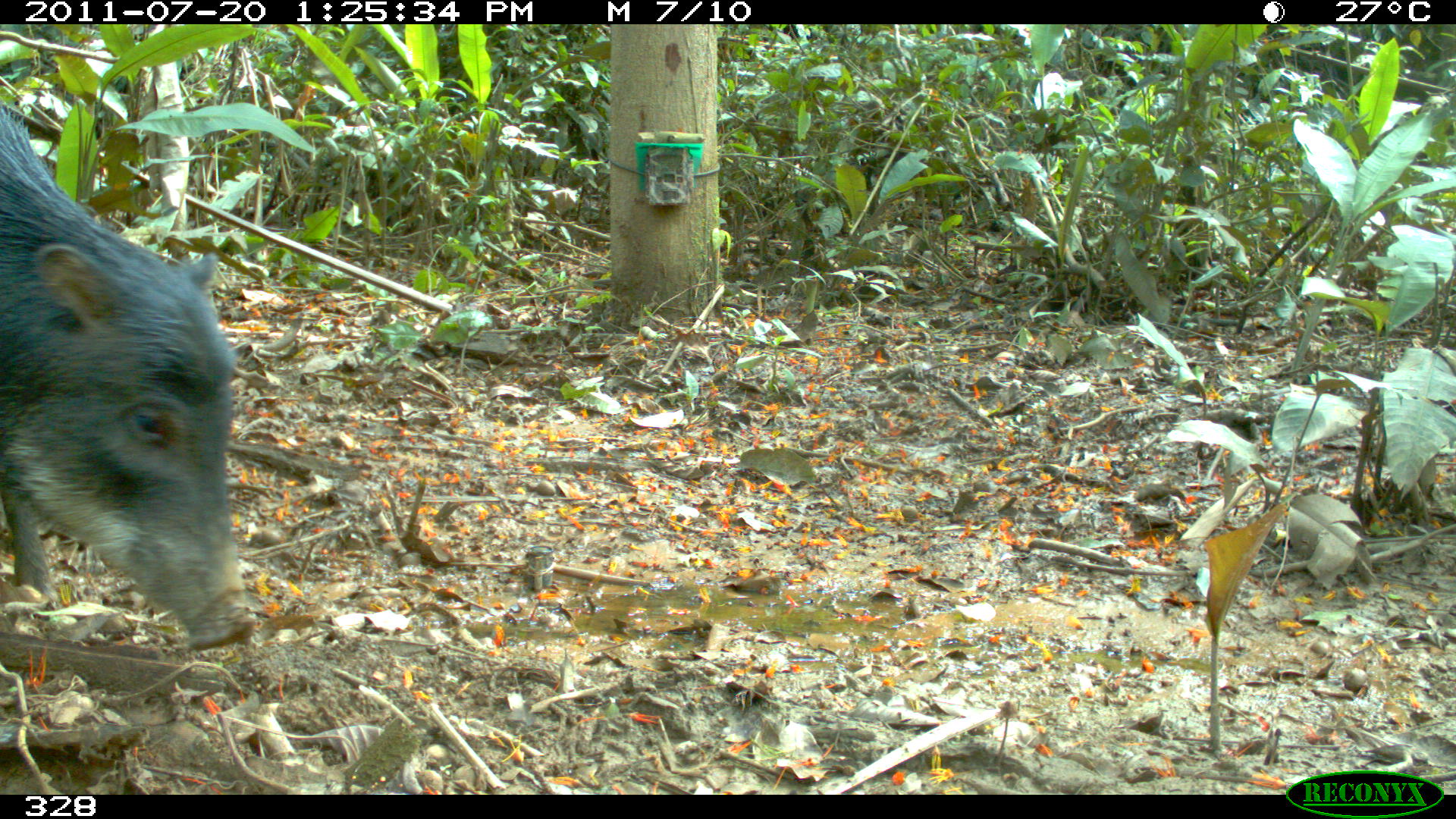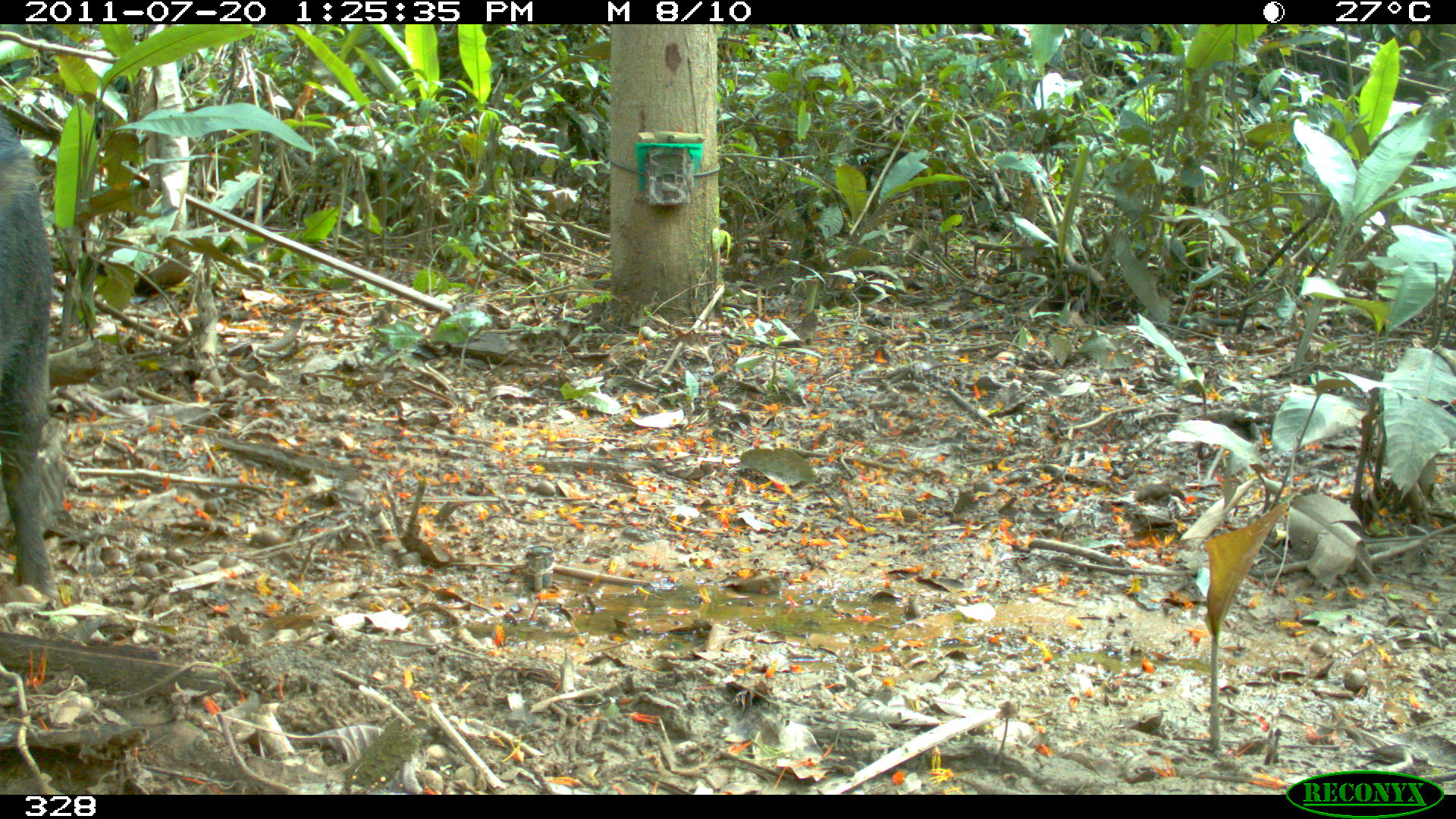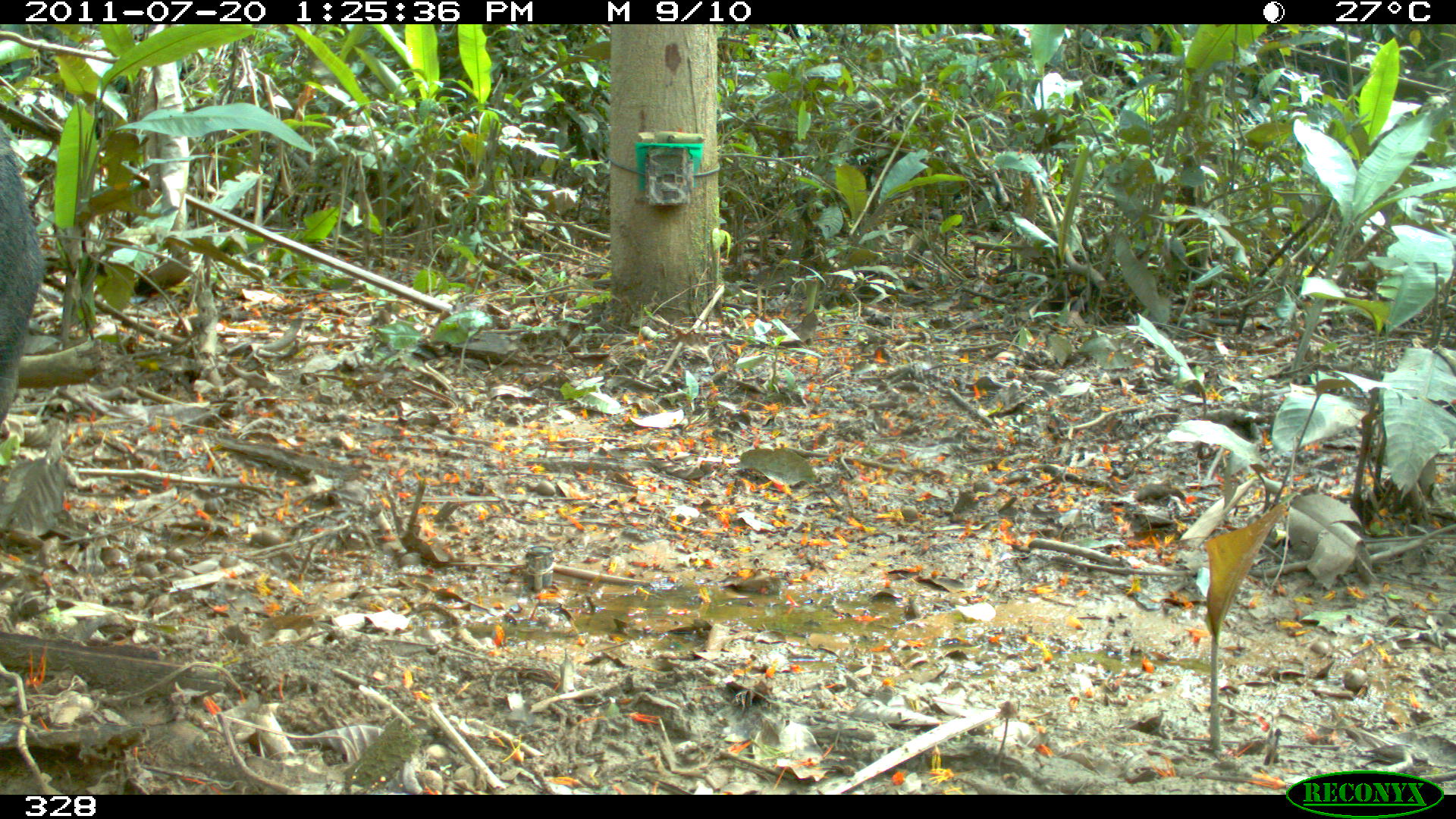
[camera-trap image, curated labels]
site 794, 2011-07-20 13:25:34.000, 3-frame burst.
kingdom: Animalia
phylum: Chordata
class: Mammalia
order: Artiodactyla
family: Tayassuidae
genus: Tayassu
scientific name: Tayassu pecari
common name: white-lipped peccary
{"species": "Tayassu pecari (white-lipped peccary)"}